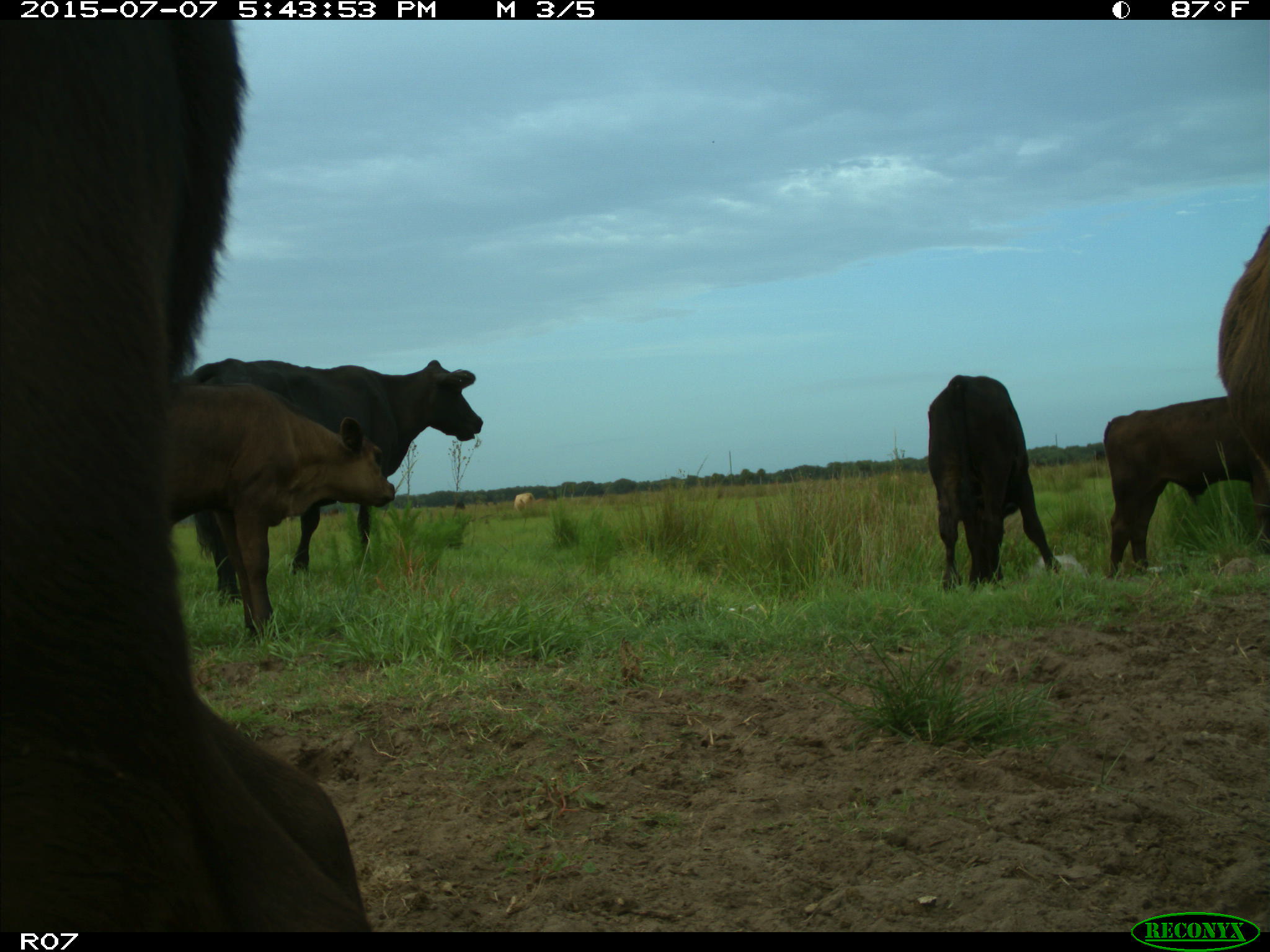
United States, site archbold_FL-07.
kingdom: Animalia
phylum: Chordata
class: Mammalia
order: Artiodactyla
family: Bovidae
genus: Bos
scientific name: Bos taurus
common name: domestic cow